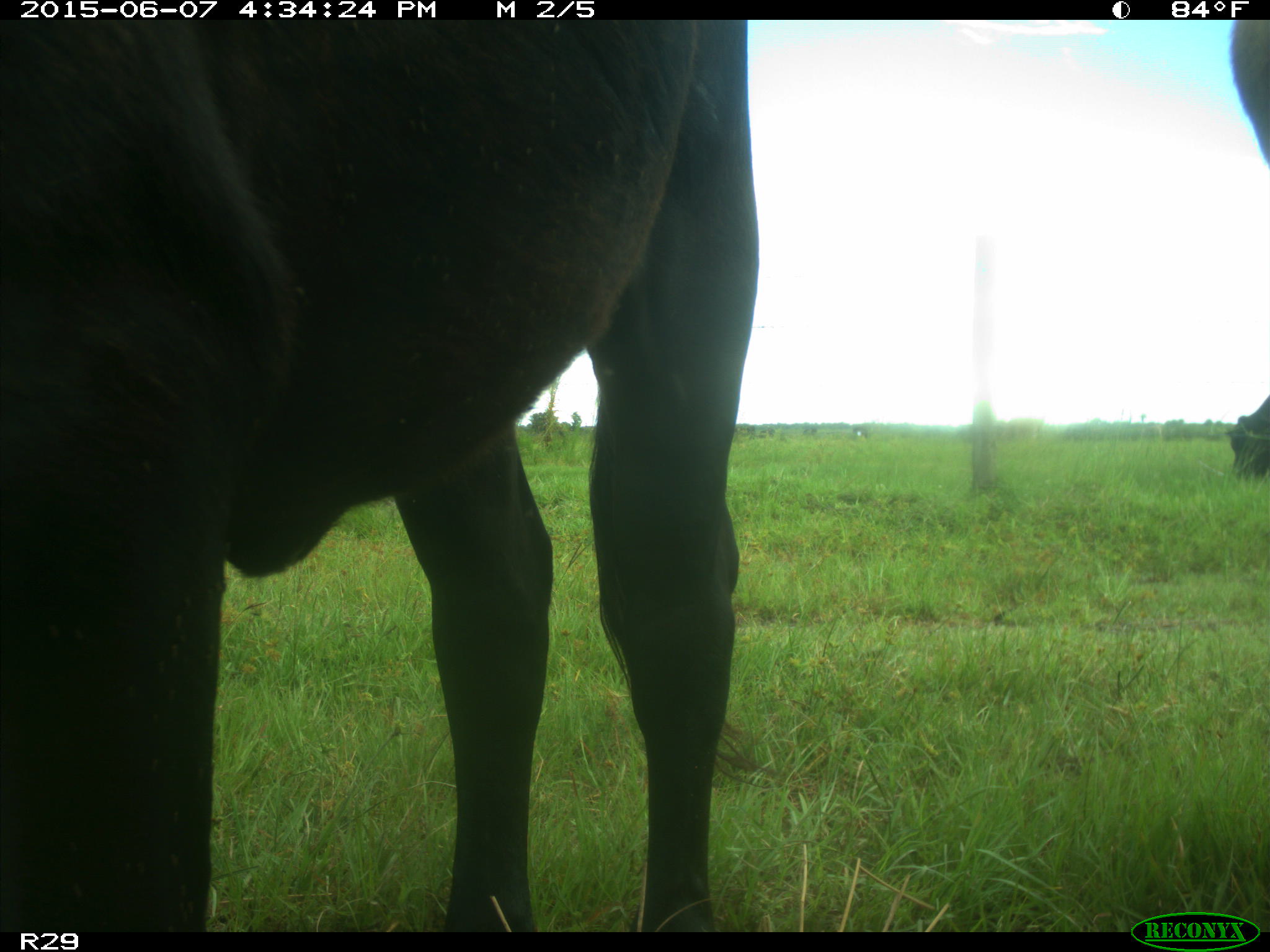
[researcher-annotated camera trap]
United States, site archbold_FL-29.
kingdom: Animalia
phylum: Chordata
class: Mammalia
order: Artiodactyla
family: Bovidae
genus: Bos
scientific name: Bos taurus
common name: domestic cow